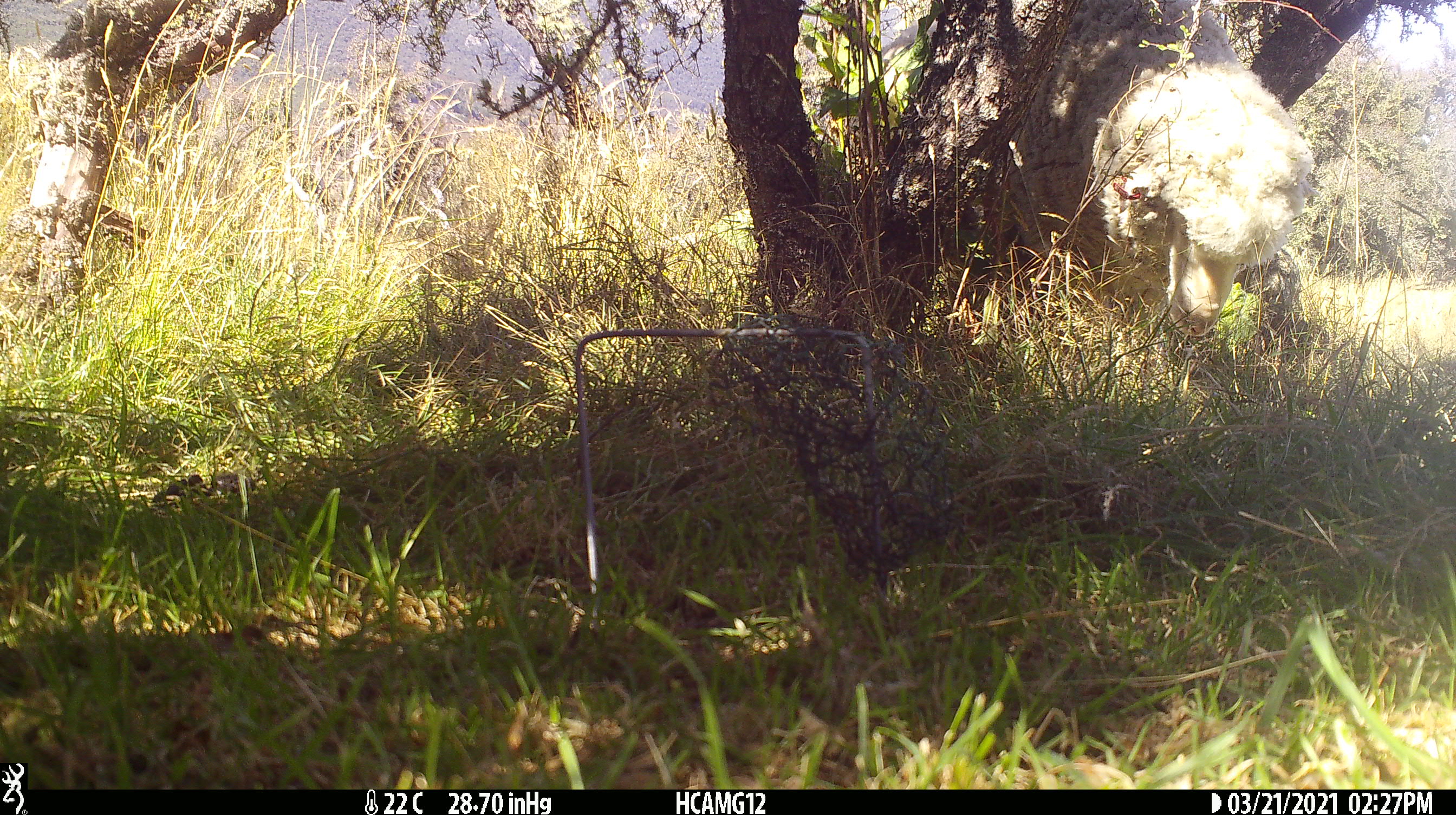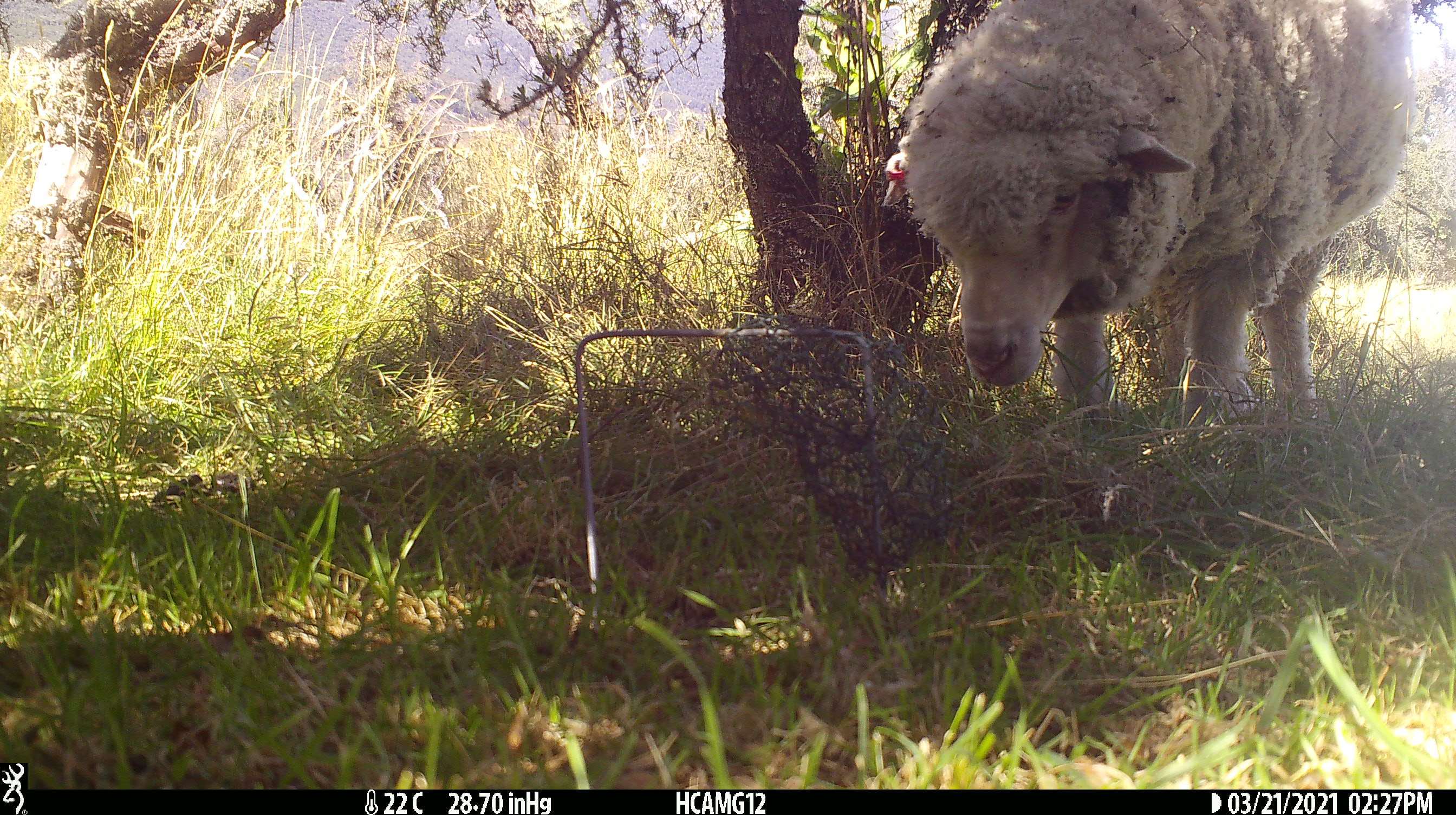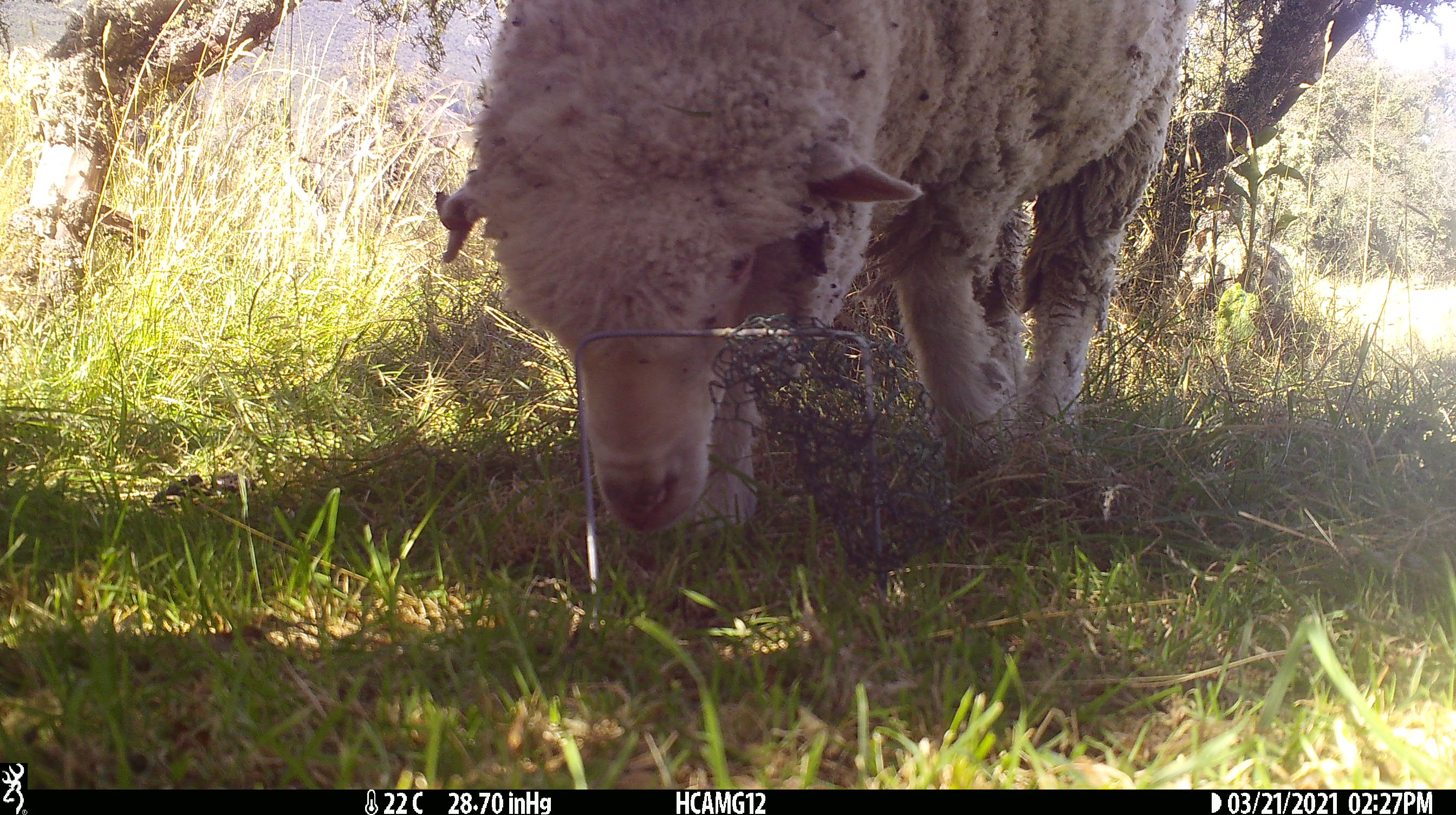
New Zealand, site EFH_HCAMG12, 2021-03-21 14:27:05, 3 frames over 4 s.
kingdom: Animalia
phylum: Chordata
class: Mammalia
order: Artiodactyla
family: Bovidae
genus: Ovis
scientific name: Ovis aries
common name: domestic sheep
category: sheep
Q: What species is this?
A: Sheep (domestic sheep) (Ovis aries).